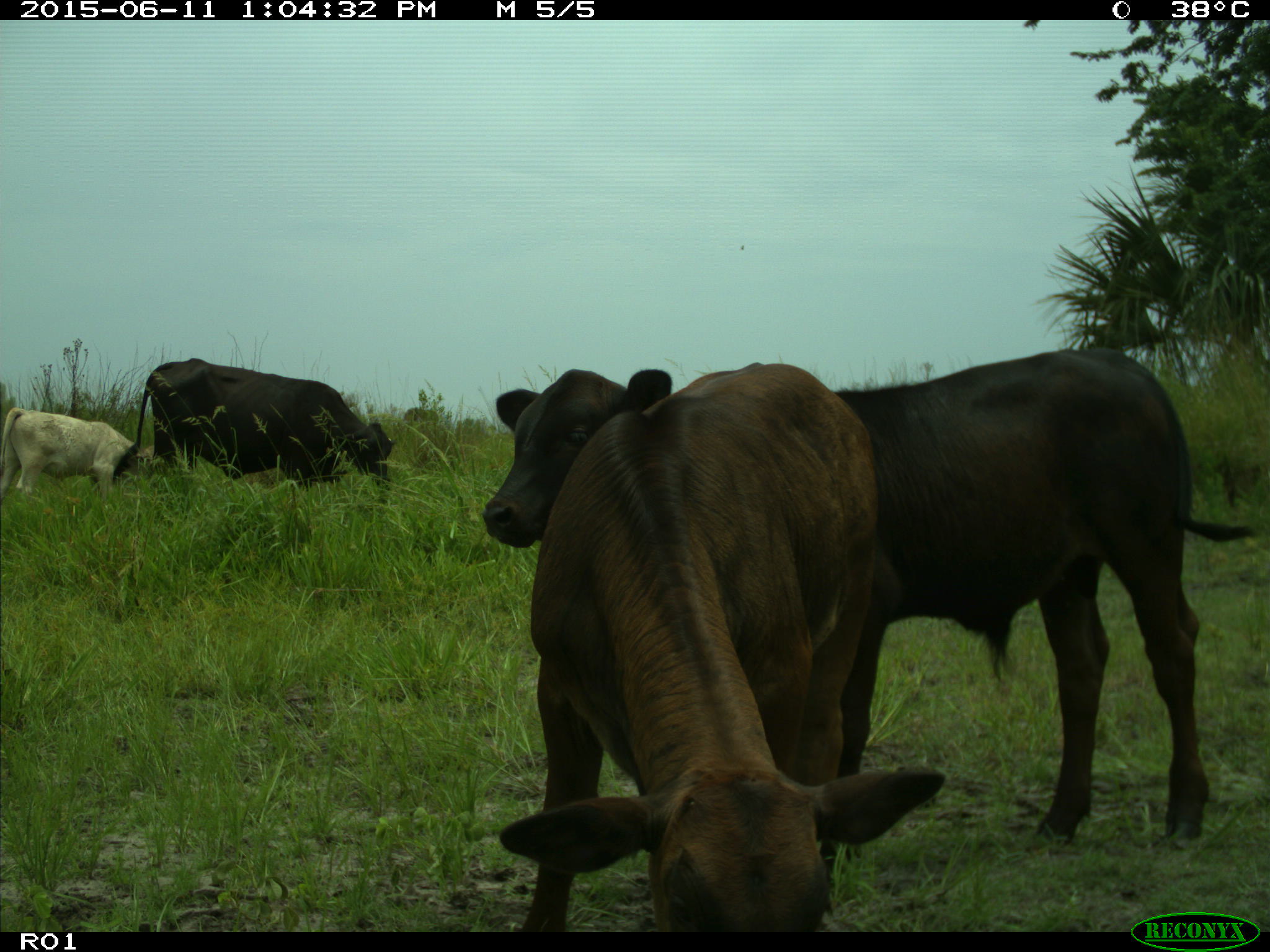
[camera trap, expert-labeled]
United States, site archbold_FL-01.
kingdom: Animalia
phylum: Chordata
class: Mammalia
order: Artiodactyla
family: Bovidae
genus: Bos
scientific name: Bos taurus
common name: domestic cow